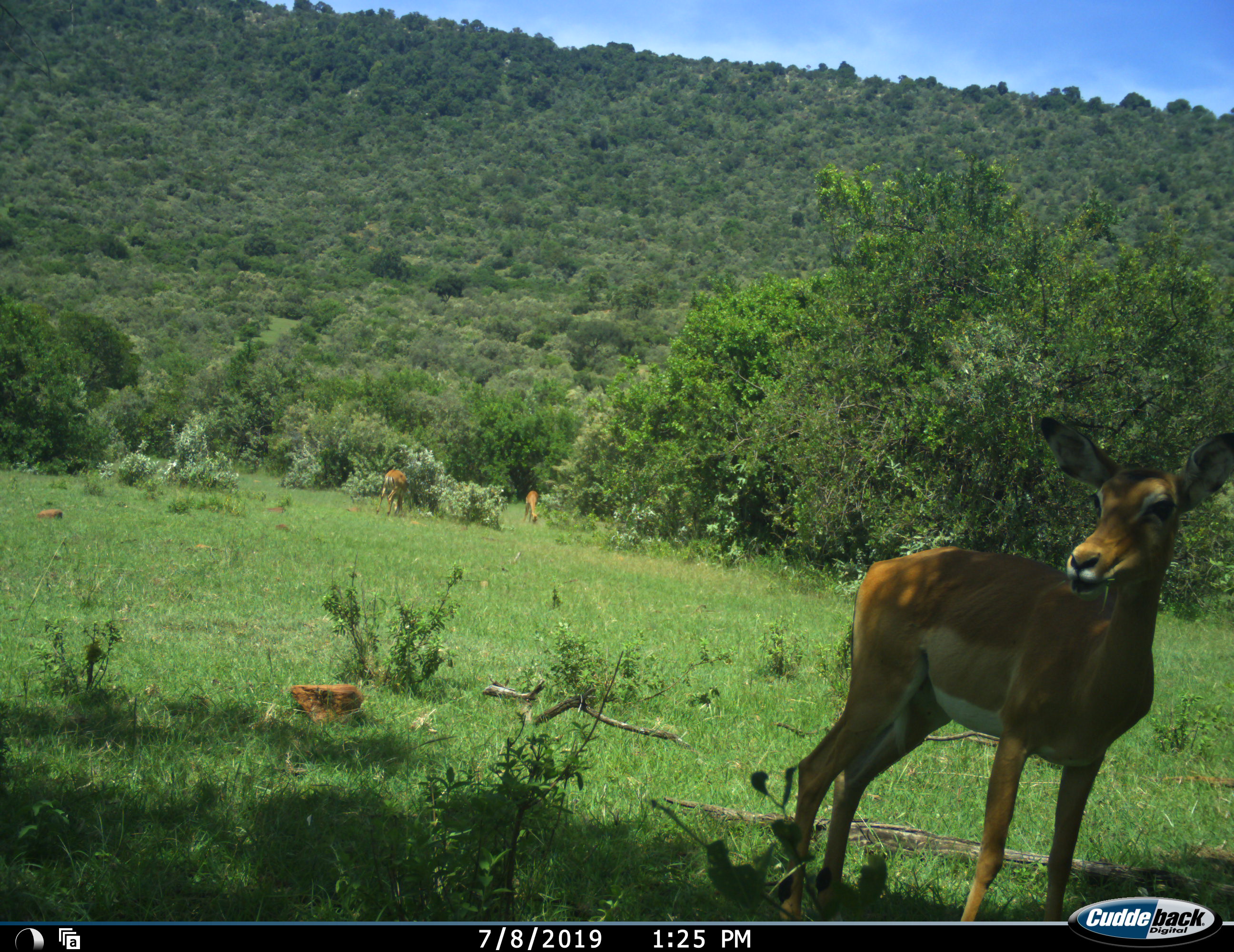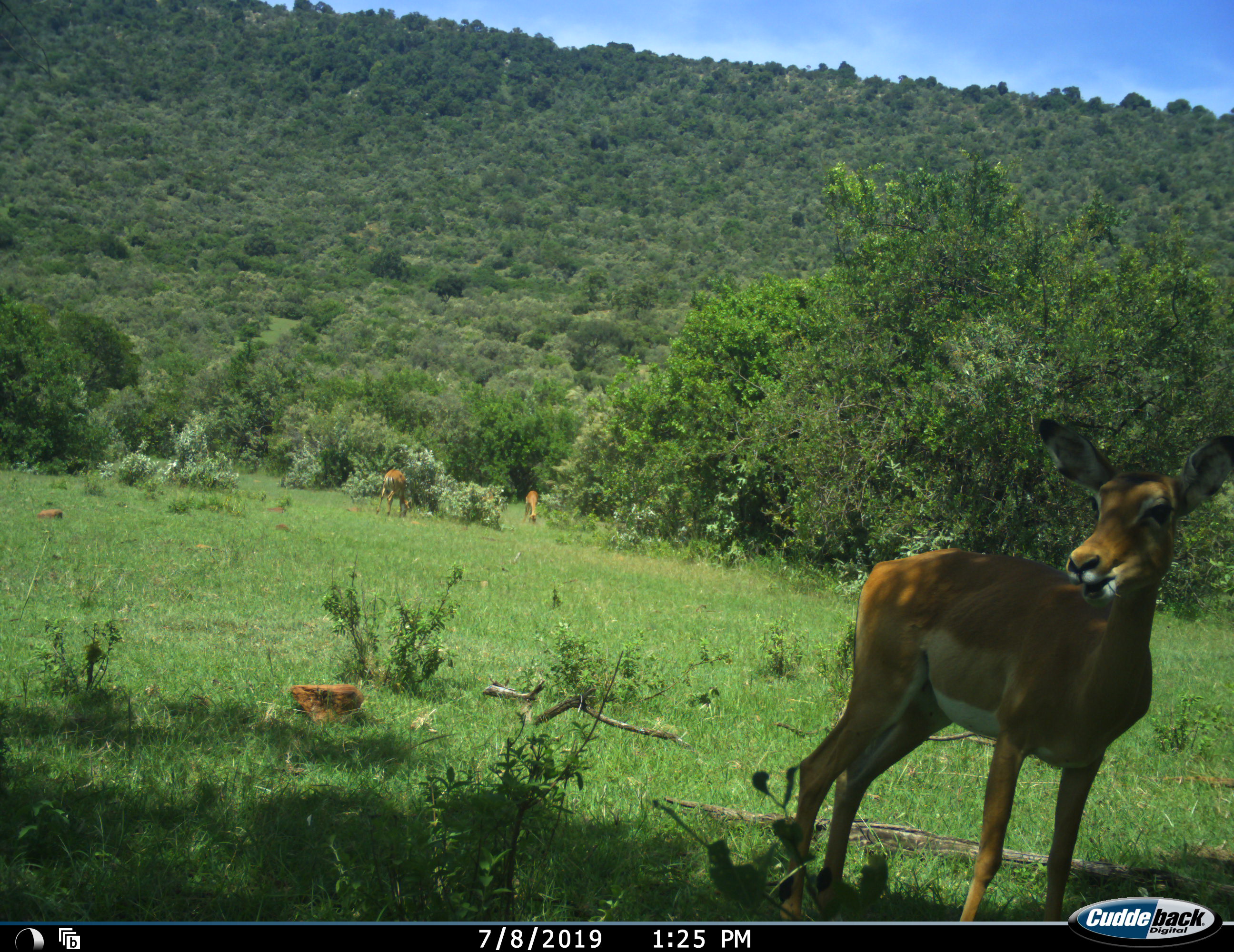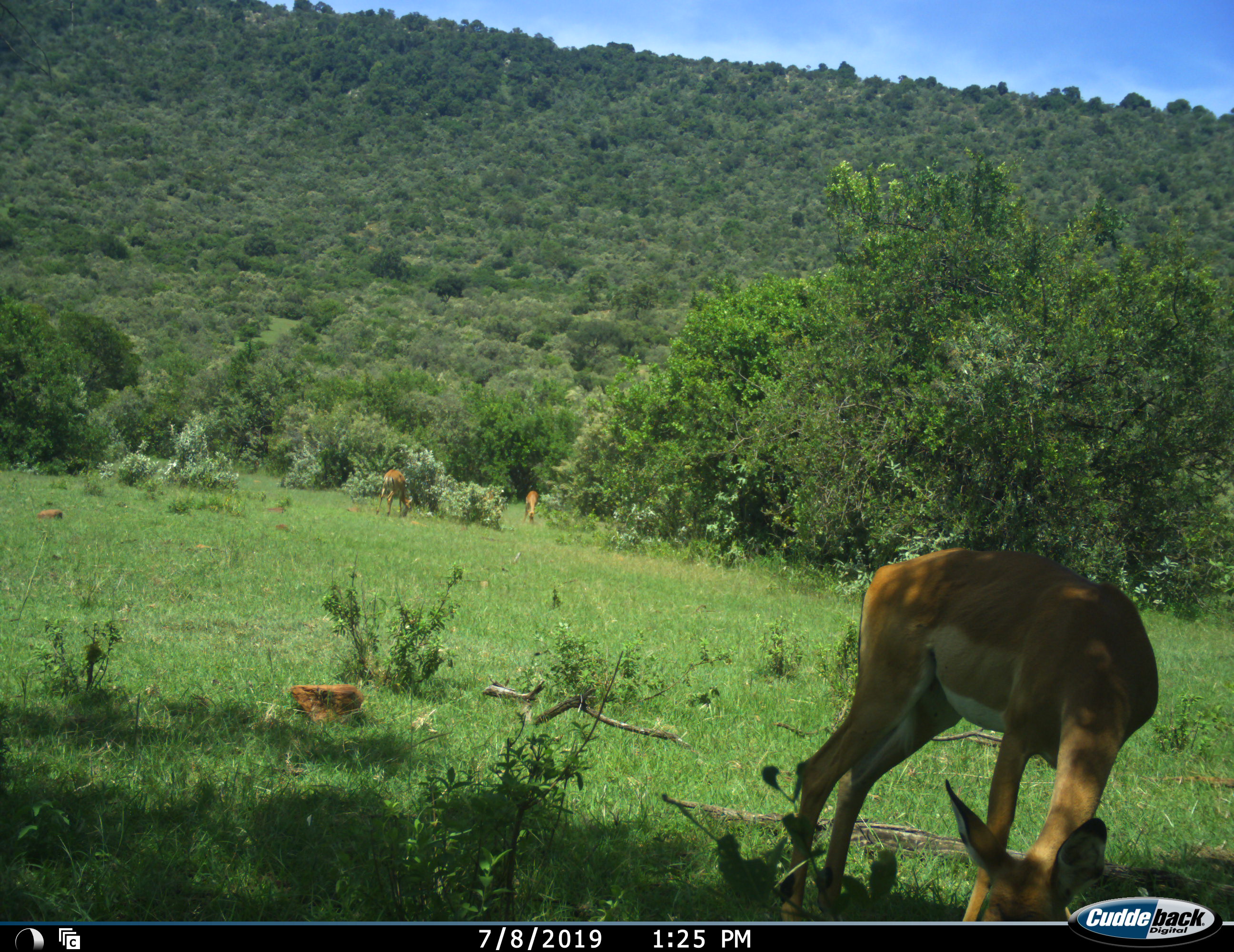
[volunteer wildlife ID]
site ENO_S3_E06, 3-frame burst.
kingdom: Animalia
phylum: Chordata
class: Mammalia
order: Artiodactyla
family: Bovidae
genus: Aepyceros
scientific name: Aepyceros melampus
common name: impala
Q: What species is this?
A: Impala (Aepyceros melampus).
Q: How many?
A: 3.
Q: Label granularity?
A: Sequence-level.